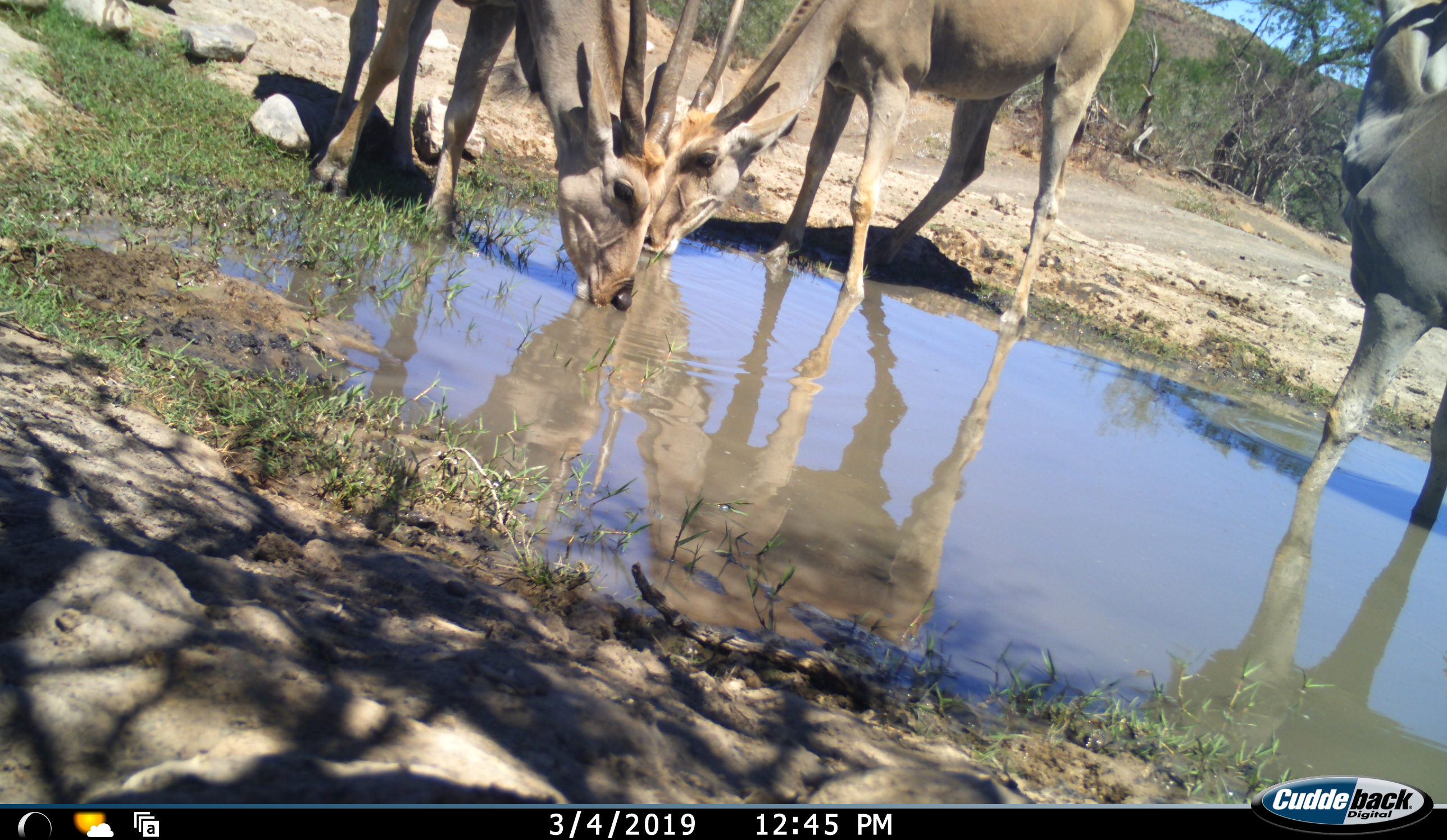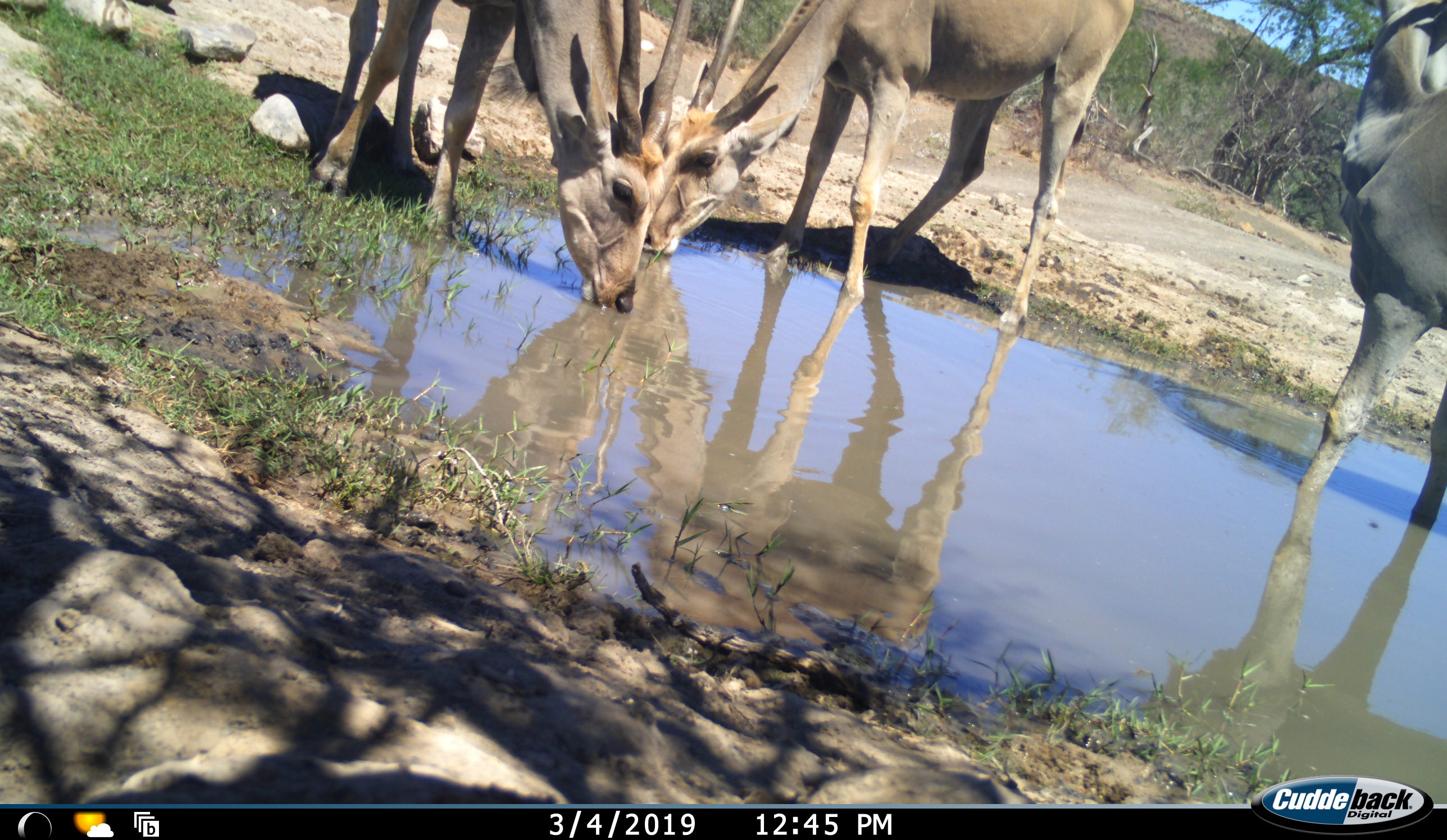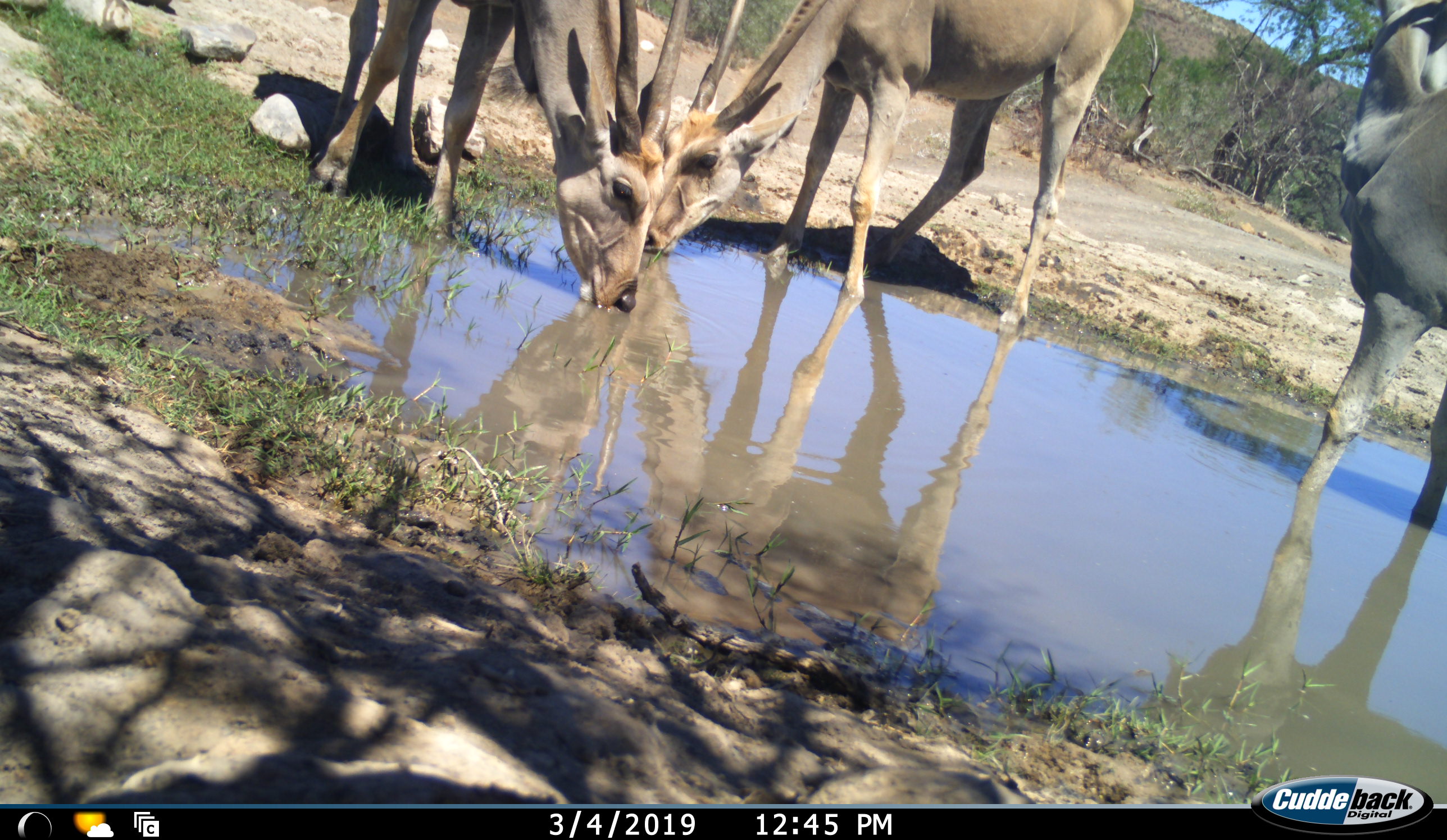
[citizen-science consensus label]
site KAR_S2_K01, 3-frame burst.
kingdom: Animalia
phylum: Chordata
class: Mammalia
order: Artiodactyla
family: Bovidae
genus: Tragelaphus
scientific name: Tragelaphus oryx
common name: eland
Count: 3.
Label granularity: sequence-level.